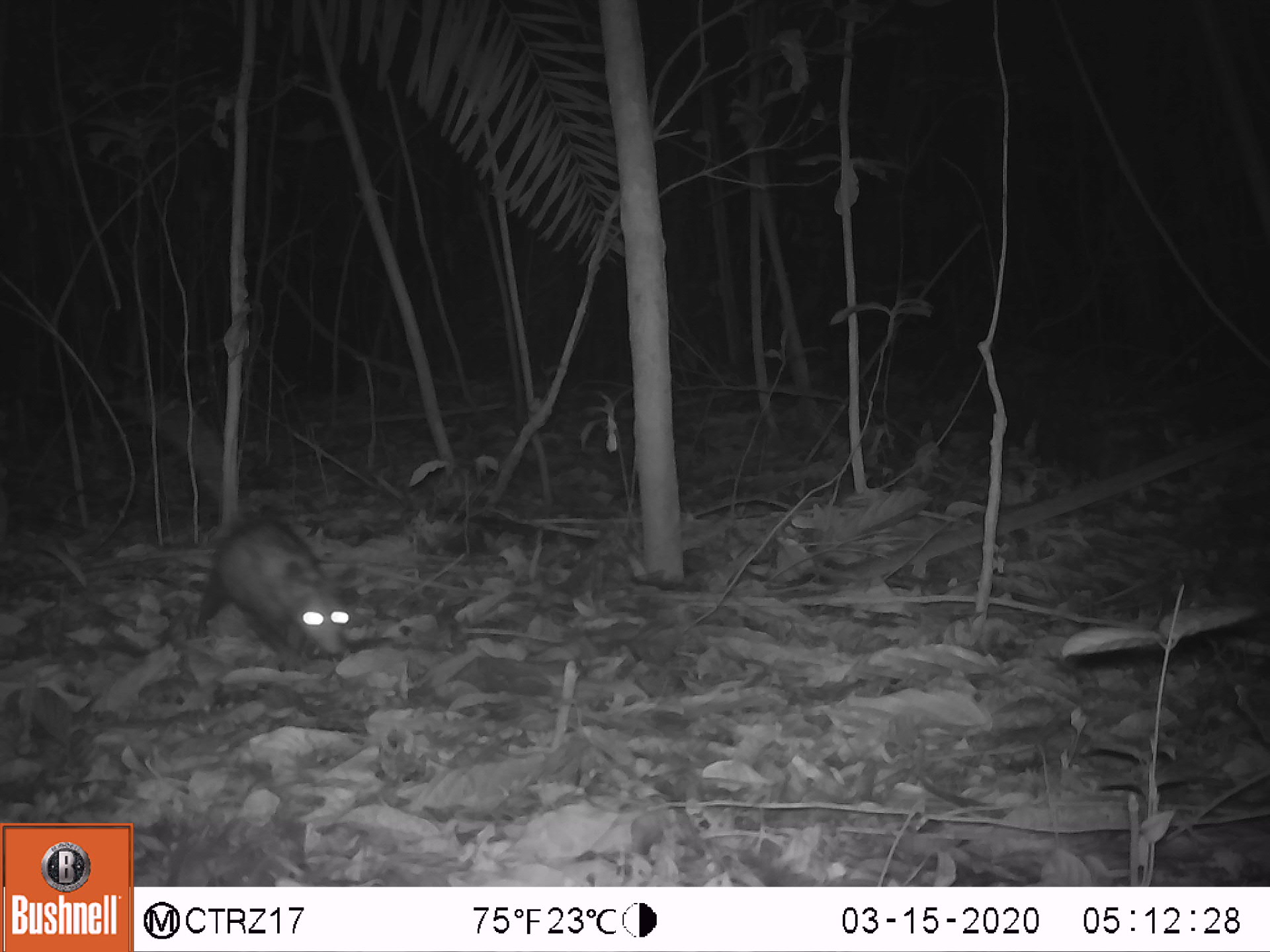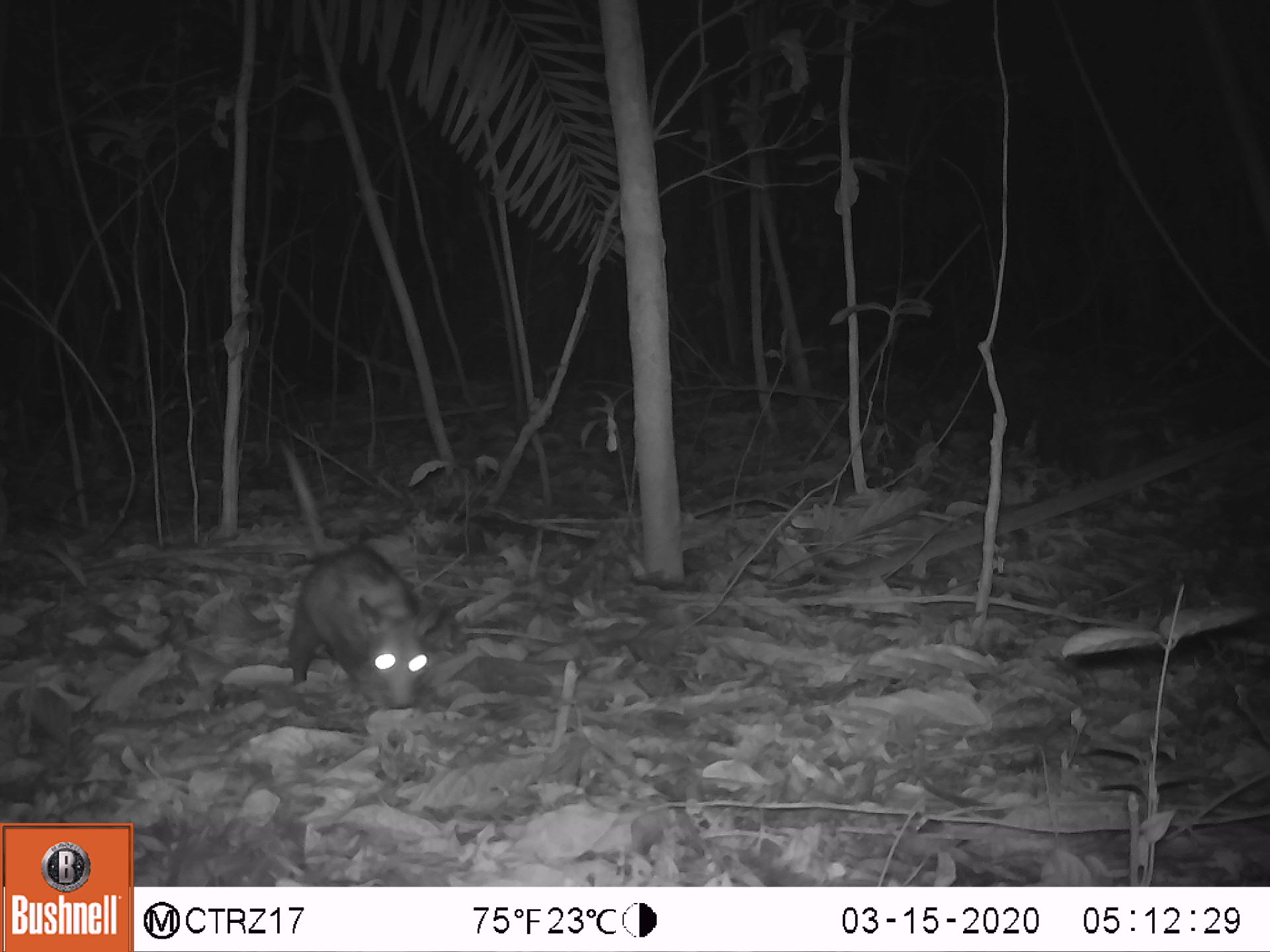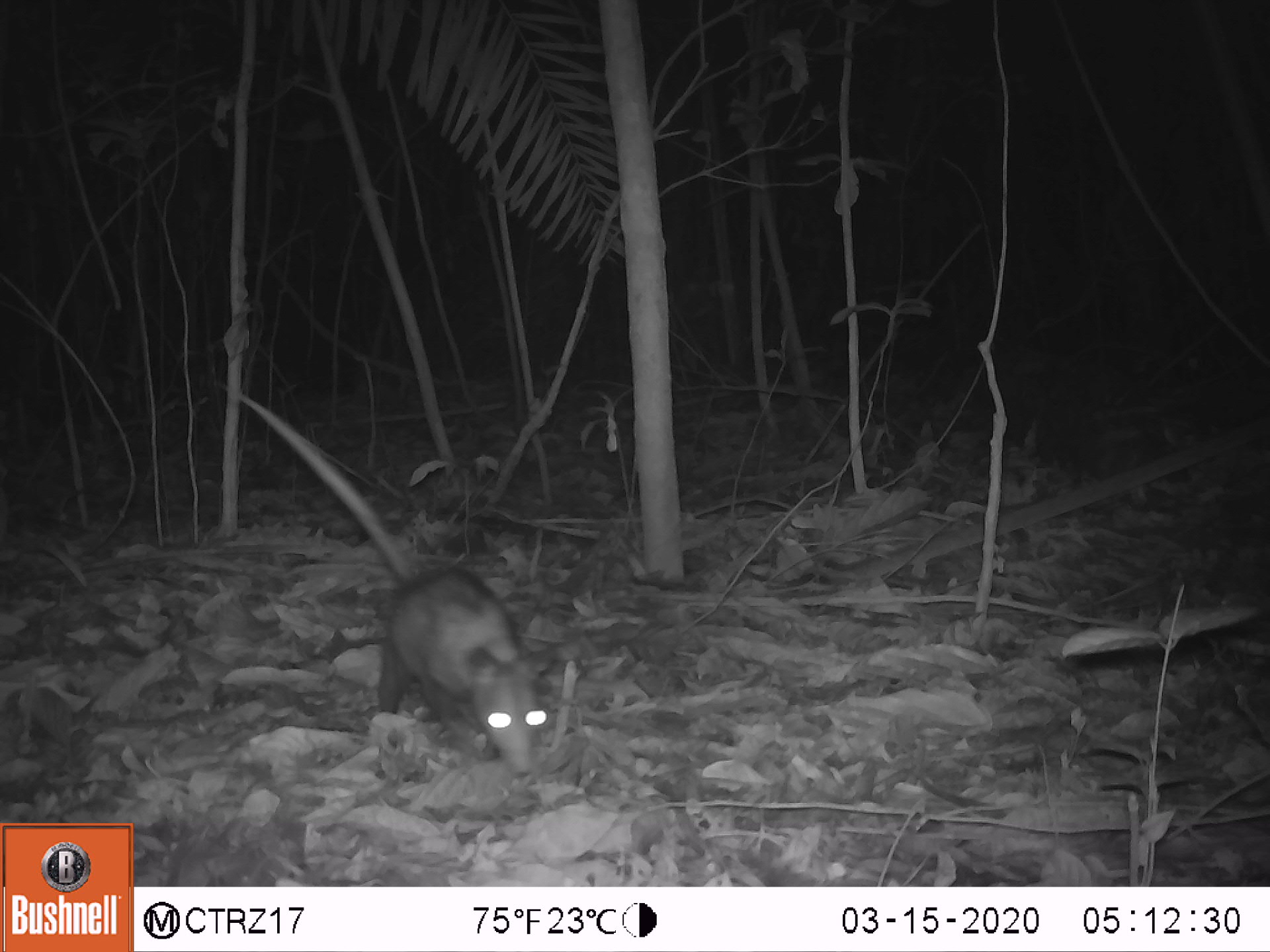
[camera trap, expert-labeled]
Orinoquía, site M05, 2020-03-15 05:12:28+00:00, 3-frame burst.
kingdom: Animalia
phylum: Chordata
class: Mammalia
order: Didelphimorphia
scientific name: Didelphimorphia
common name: possum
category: unknown possum